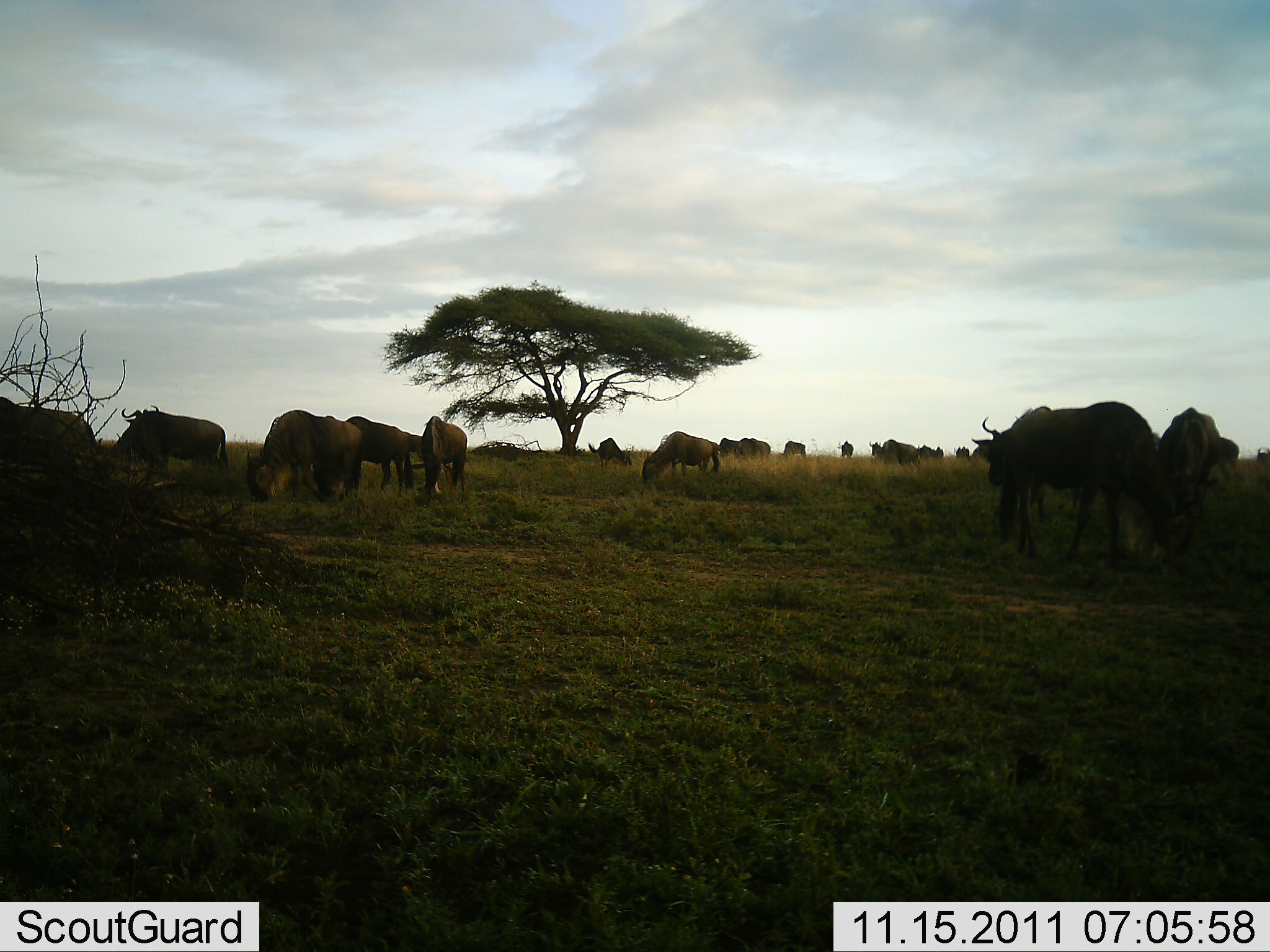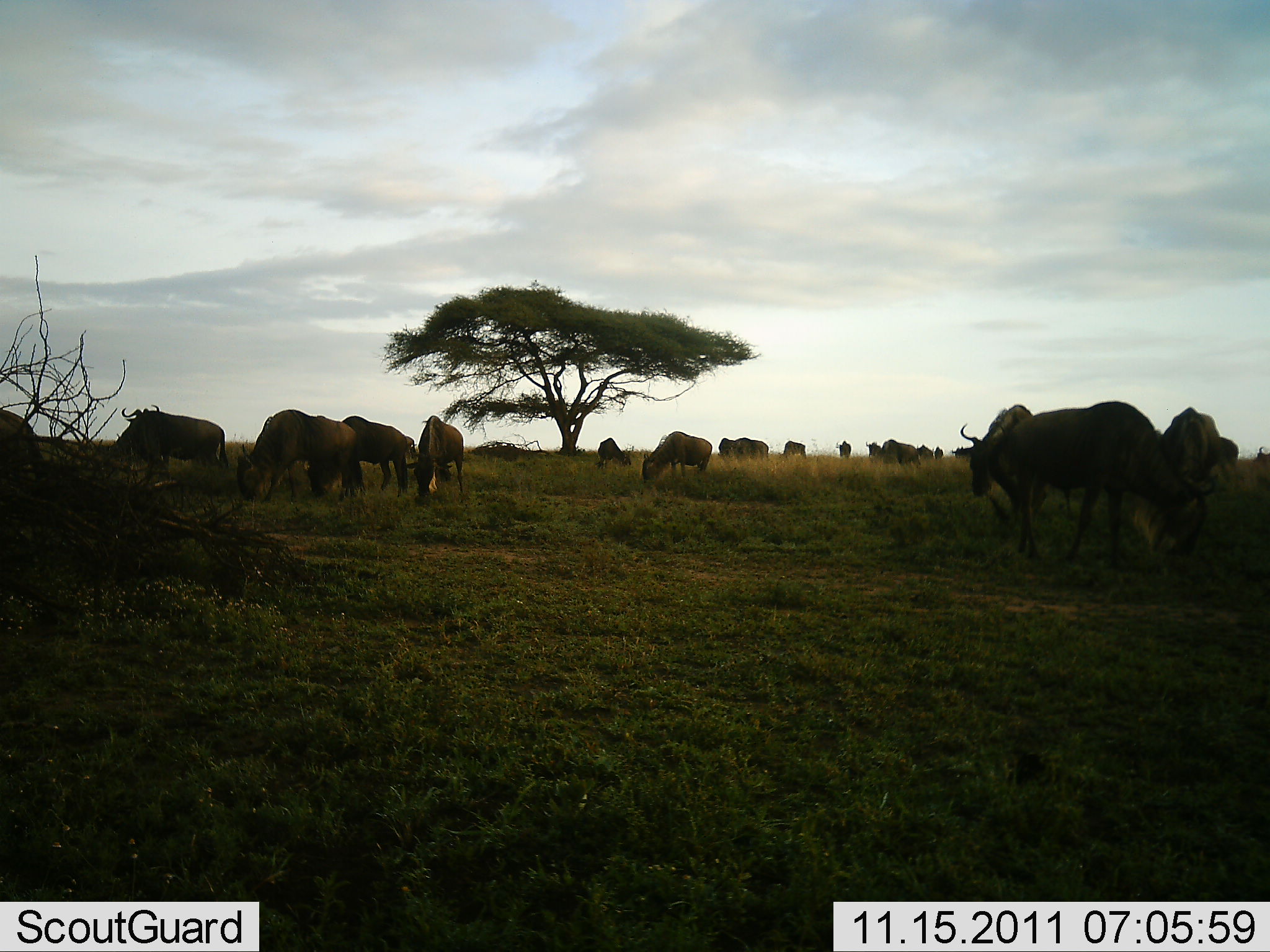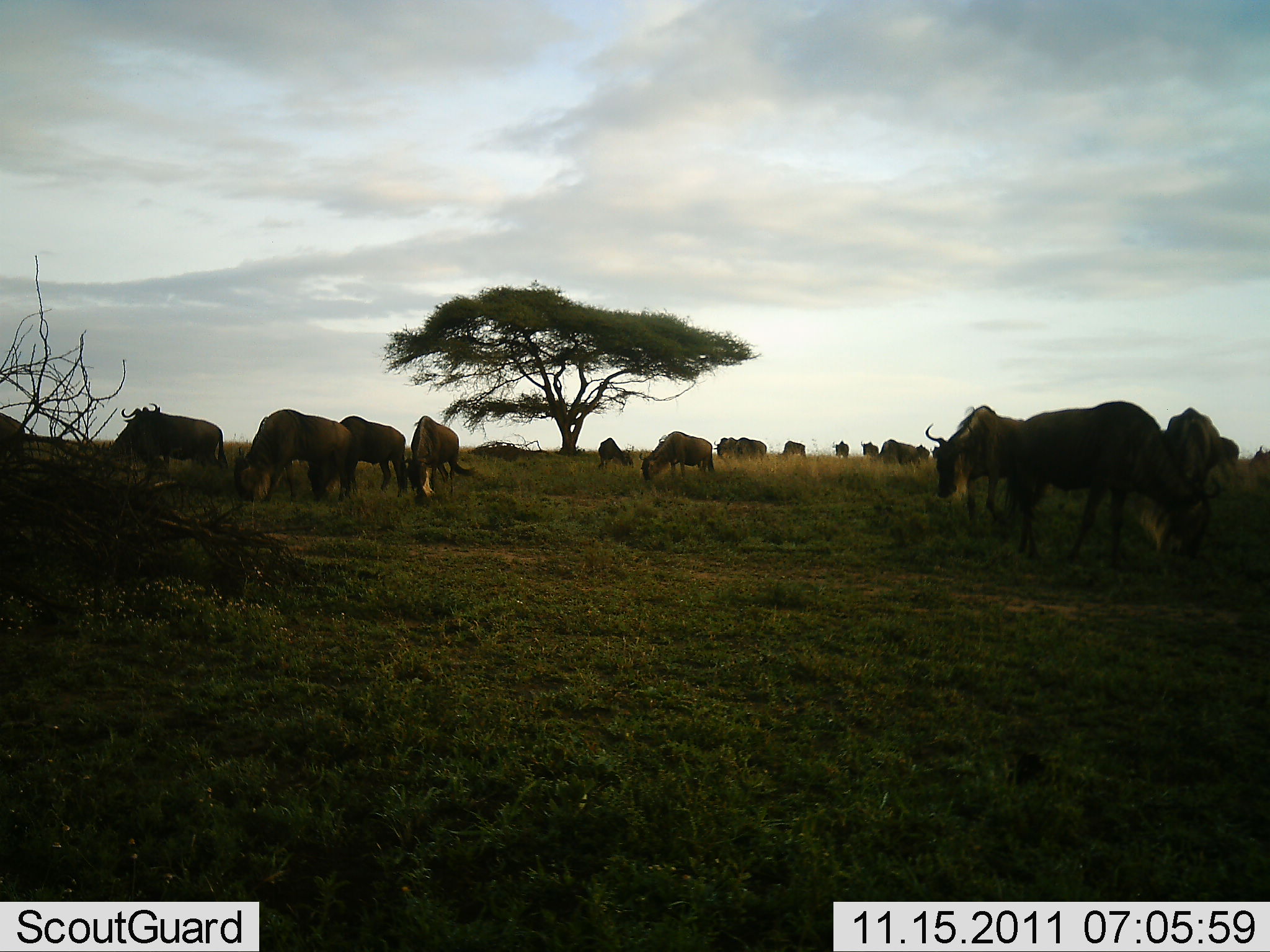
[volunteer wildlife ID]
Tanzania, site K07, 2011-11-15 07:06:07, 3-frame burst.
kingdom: Animalia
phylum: Chordata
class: Mammalia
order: Artiodactyla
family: Bovidae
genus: Connochaetes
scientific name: Connochaetes taurinus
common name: blue wildebeest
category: wildebeest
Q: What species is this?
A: Wildebeest (blue wildebeest) (Connochaetes taurinus).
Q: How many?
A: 11-50.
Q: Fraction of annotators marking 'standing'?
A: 55%.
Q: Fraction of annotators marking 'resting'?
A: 0%.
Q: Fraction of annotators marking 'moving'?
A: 55%.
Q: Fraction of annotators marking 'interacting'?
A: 9%.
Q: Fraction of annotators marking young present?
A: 0%.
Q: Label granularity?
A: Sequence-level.